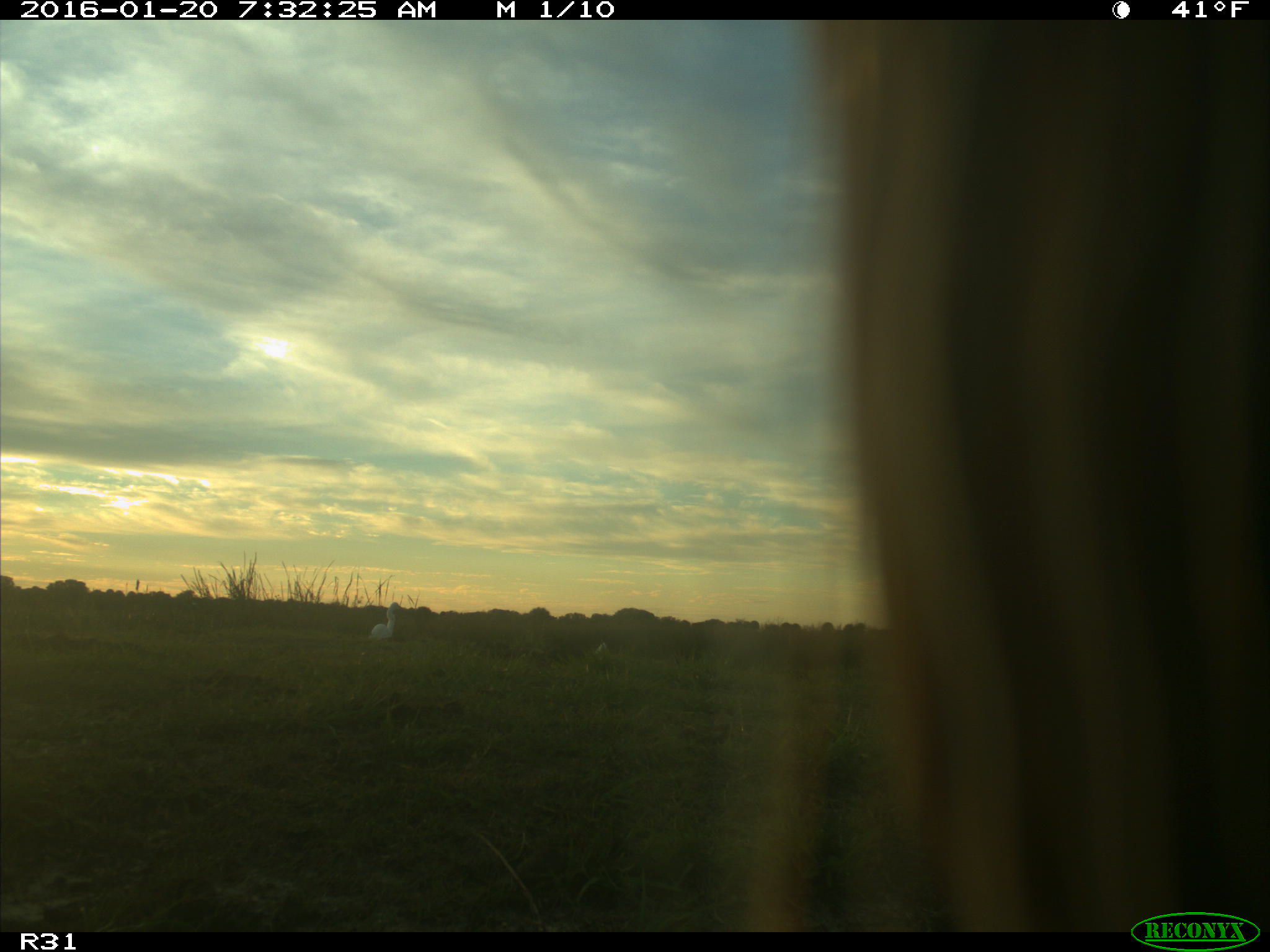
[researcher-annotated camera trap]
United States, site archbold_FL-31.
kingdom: Animalia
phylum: Chordata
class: Mammalia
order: Artiodactyla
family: Bovidae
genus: Bos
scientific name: Bos taurus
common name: domestic cow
Bos taurus (domestic cow).